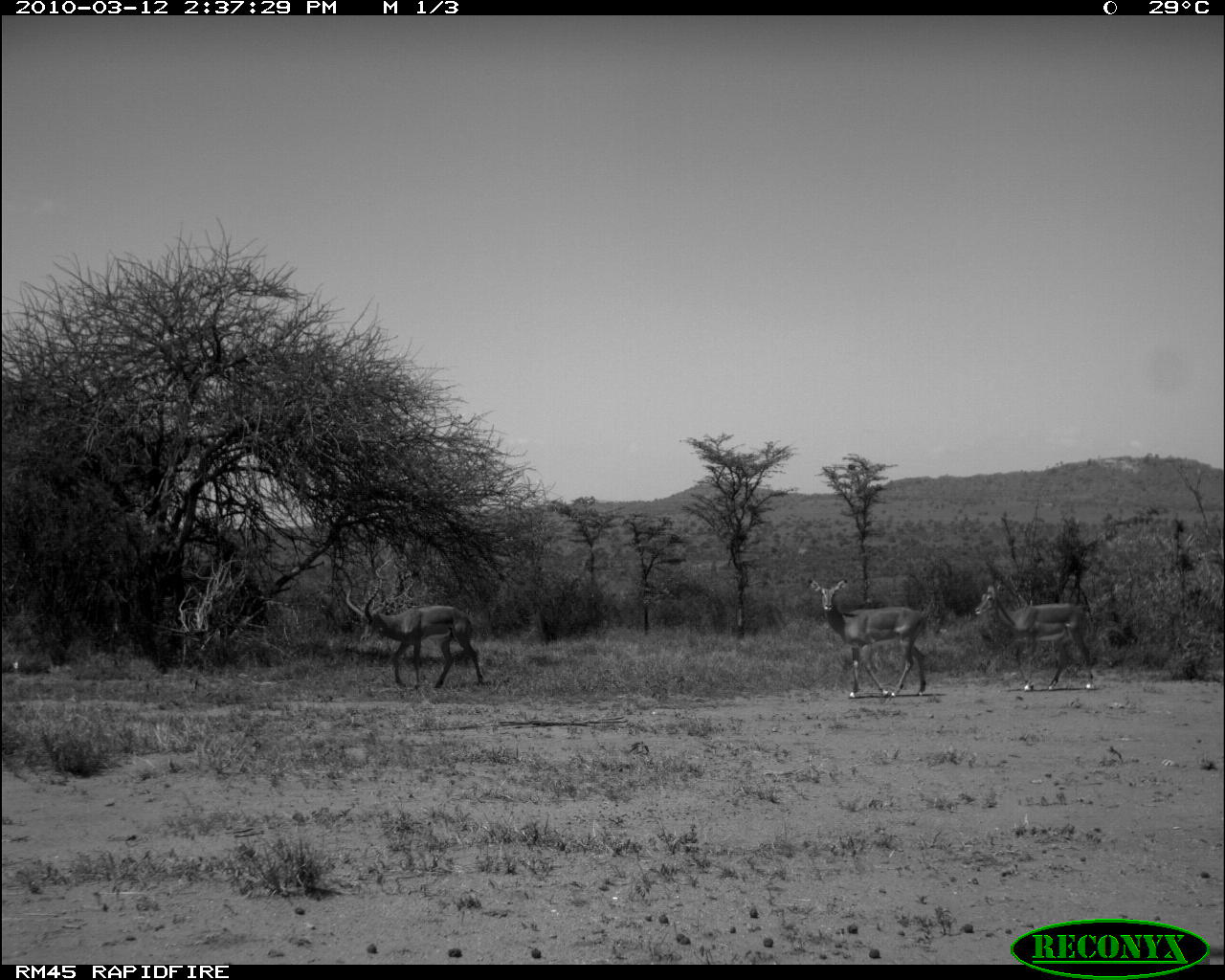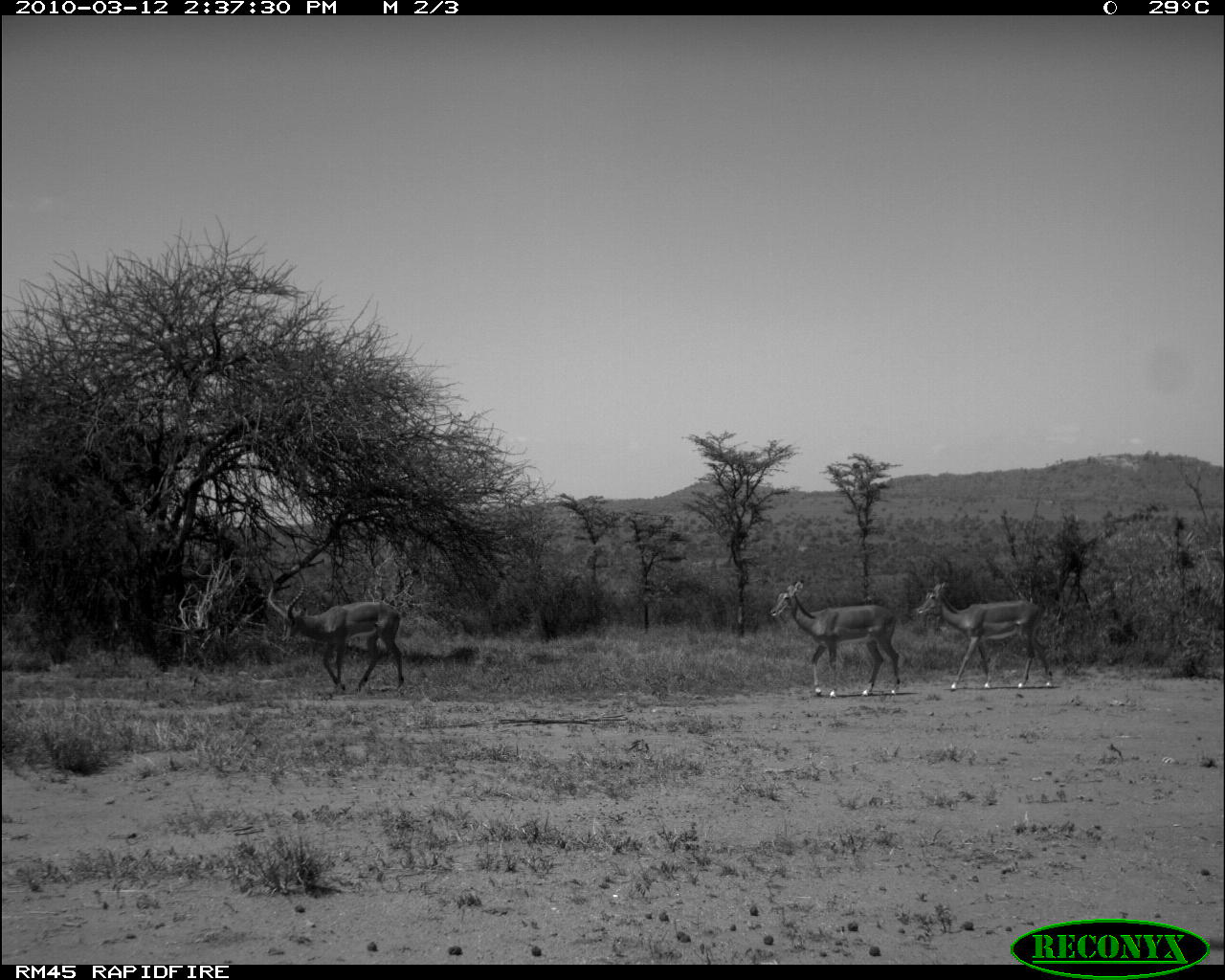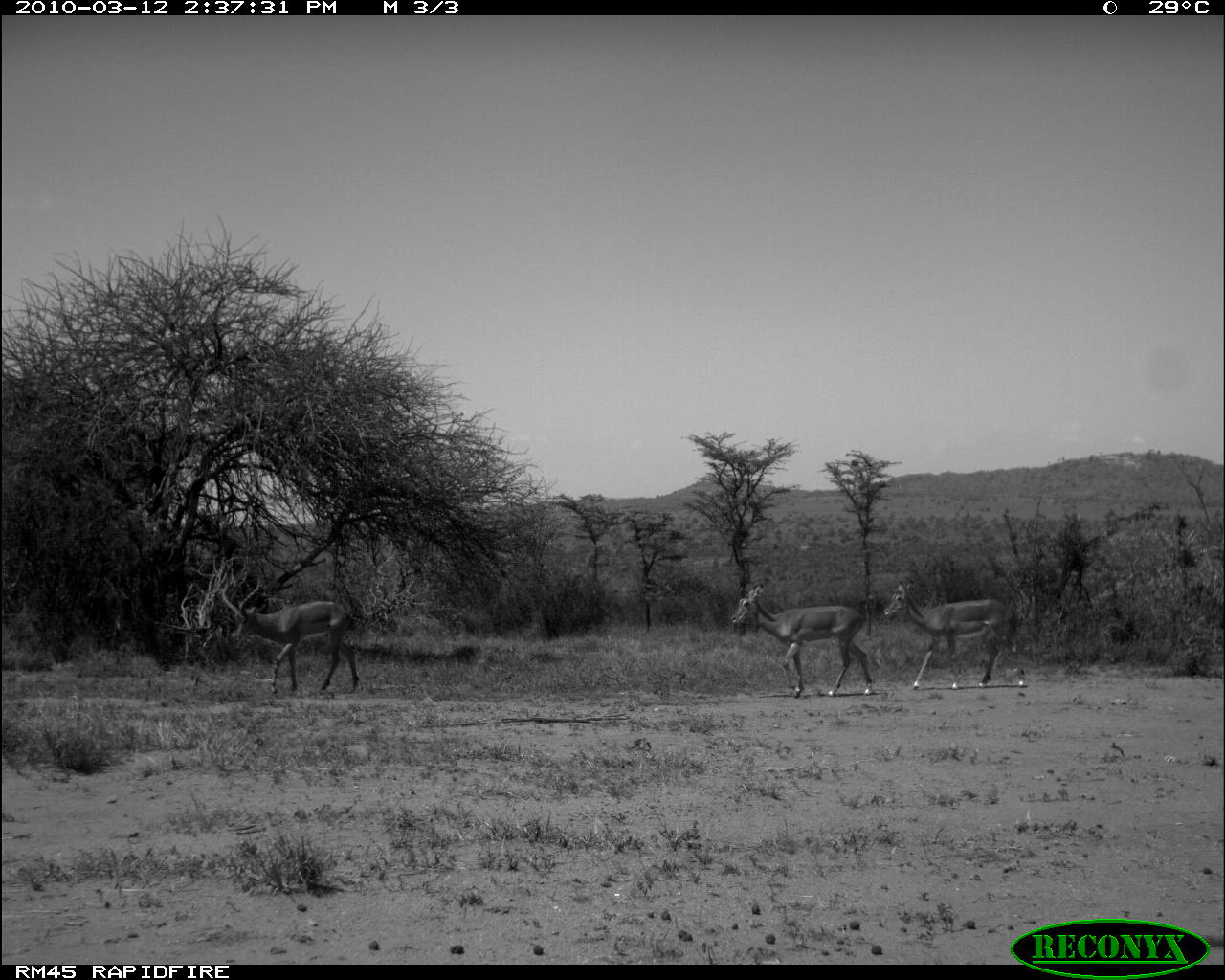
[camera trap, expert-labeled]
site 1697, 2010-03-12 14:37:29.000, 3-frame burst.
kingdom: Animalia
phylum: Chordata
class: Mammalia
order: Artiodactyla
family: Bovidae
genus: Aepyceros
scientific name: Aepyceros melampus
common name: impala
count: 3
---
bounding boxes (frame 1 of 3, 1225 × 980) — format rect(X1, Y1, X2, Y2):
aepyceros melampus: rect(974, 568, 1099, 691); rect(804, 577, 932, 696); rect(342, 587, 486, 687)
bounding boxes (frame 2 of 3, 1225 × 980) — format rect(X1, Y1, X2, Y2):
aepyceros melampus: rect(266, 564, 406, 689); rect(768, 578, 901, 696); rect(917, 580, 1054, 691)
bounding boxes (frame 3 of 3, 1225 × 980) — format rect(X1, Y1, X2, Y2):
aepyceros melampus: rect(219, 576, 361, 696); rect(727, 583, 873, 695); rect(881, 579, 1029, 687)